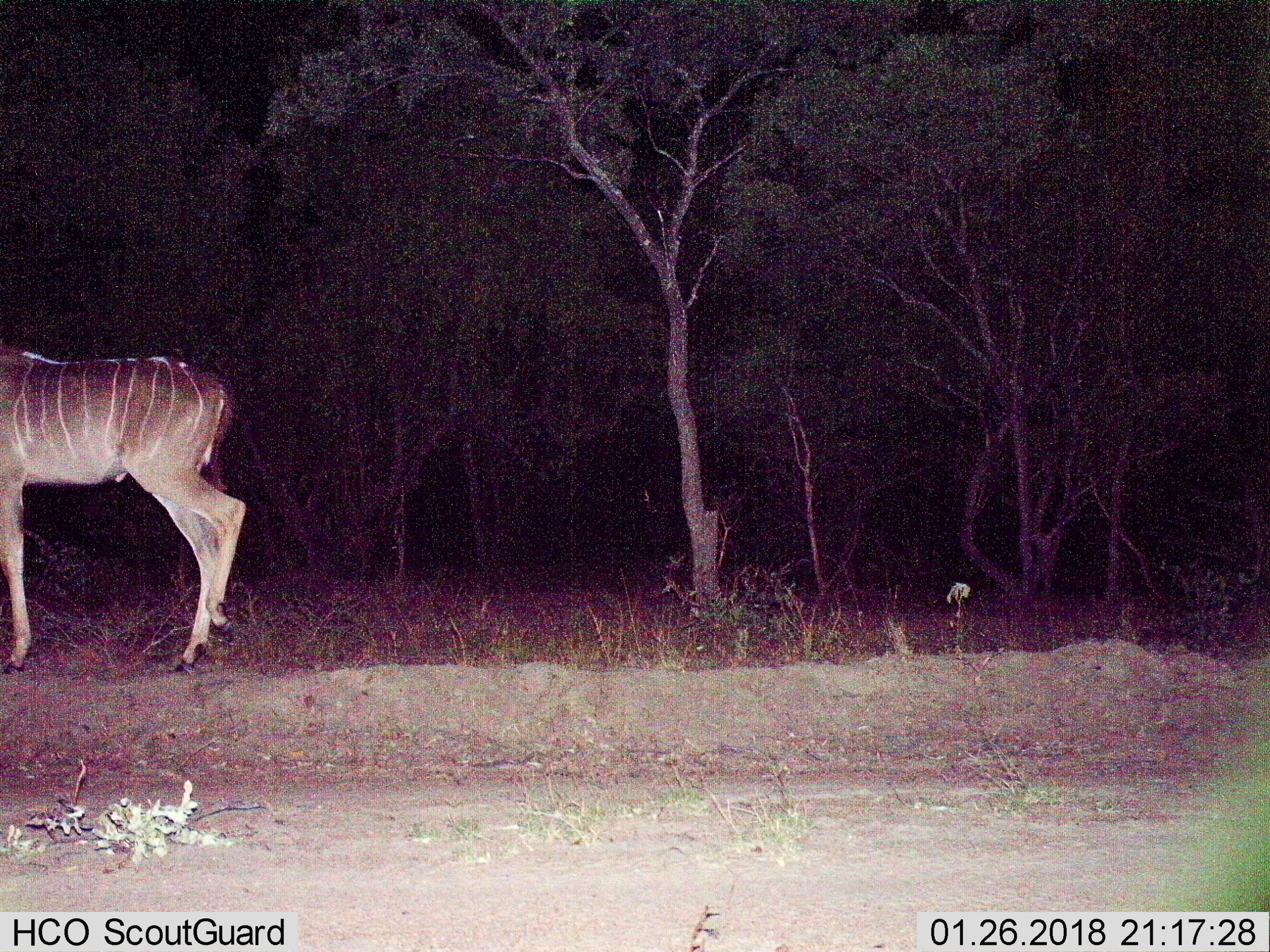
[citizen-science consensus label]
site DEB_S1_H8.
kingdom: Animalia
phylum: Chordata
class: Mammalia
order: Artiodactyla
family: Bovidae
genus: Tragelaphus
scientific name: Tragelaphus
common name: kudu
Kudu (Tragelaphus), count 1. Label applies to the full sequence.